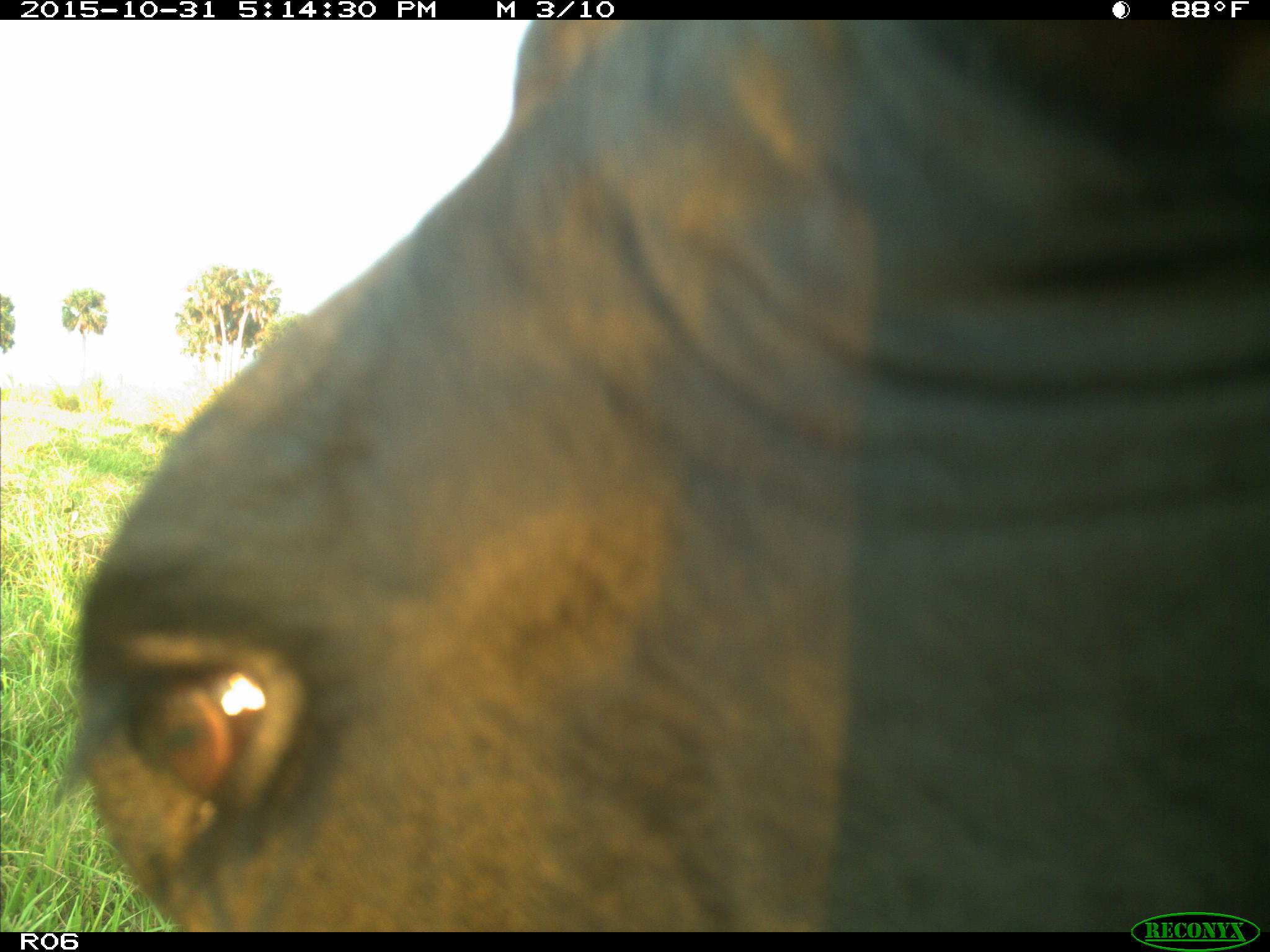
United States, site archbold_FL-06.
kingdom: Animalia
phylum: Chordata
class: Mammalia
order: Artiodactyla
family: Bovidae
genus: Bos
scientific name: Bos taurus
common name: domestic cow